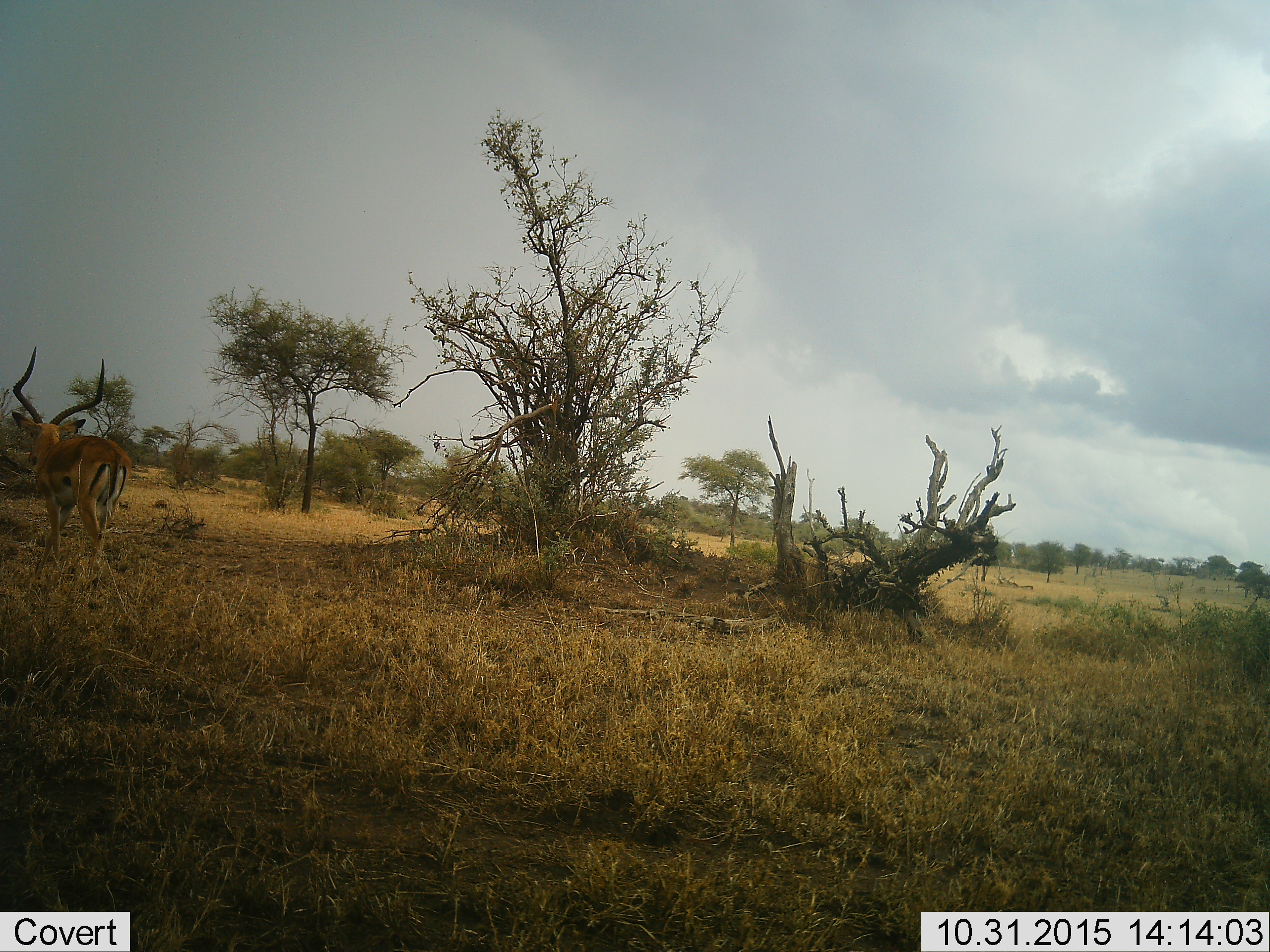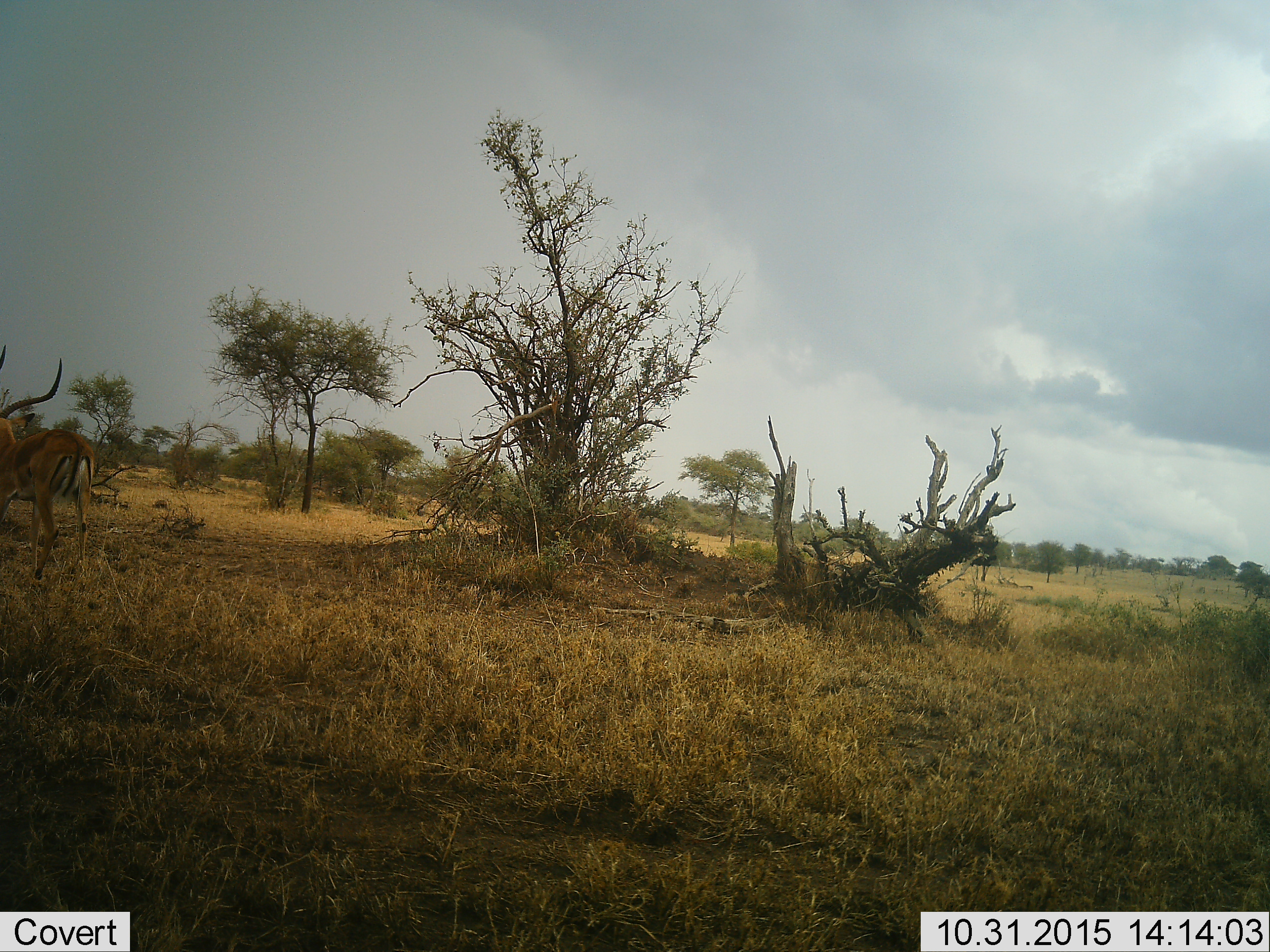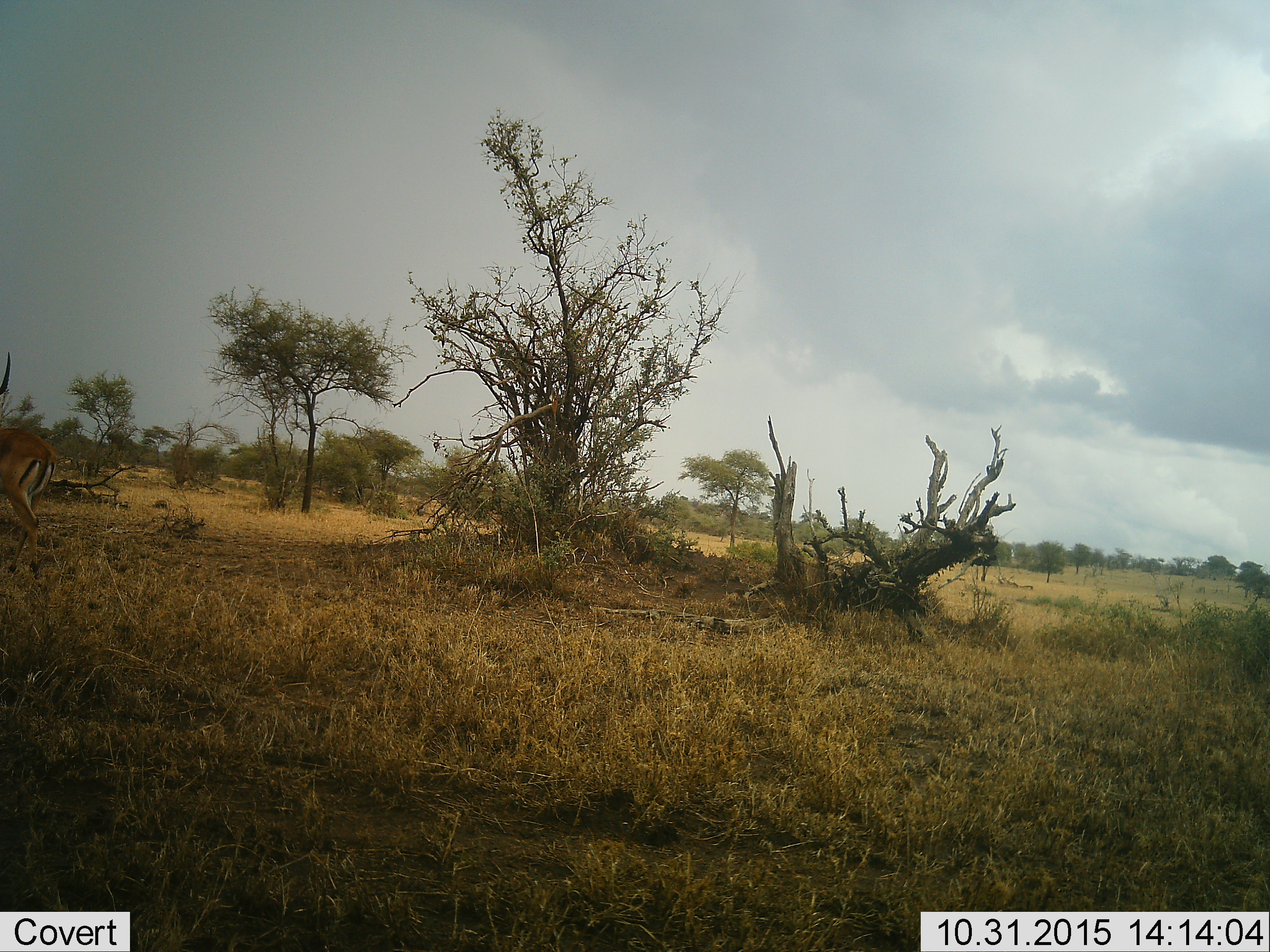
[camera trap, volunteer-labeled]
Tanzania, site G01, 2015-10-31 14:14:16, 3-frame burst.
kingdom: Animalia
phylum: Chordata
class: Mammalia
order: Artiodactyla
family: Bovidae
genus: Aepyceros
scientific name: Aepyceros melampus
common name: impala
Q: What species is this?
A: Impala (Aepyceros melampus).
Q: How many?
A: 1.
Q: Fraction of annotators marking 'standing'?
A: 0%.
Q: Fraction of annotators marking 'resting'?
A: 0%.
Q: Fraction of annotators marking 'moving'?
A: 100%.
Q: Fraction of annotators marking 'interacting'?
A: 0%.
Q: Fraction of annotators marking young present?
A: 0%.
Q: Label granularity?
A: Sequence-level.